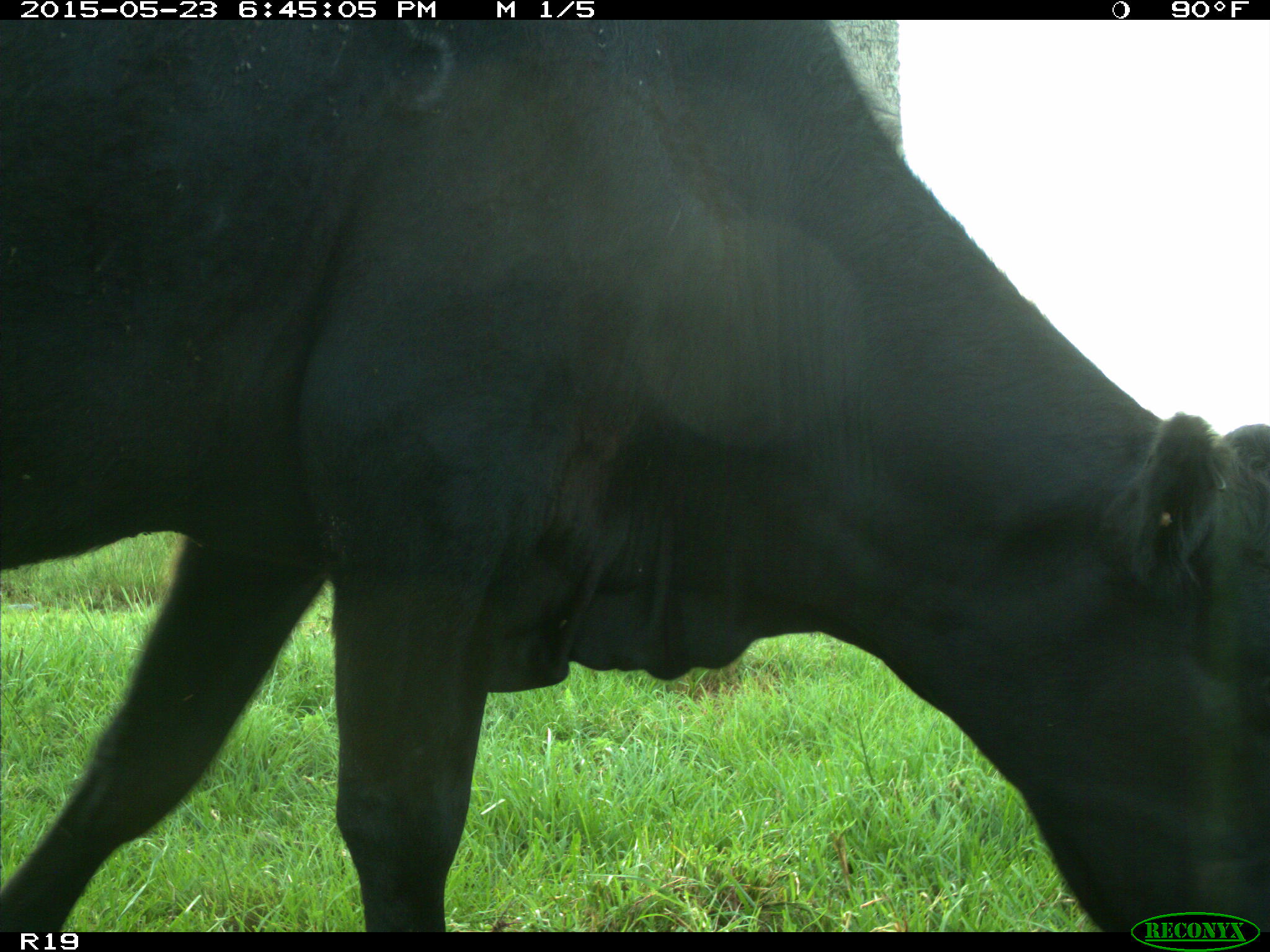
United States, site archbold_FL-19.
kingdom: Animalia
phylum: Chordata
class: Mammalia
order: Artiodactyla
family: Bovidae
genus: Bos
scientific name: Bos taurus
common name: domestic cow